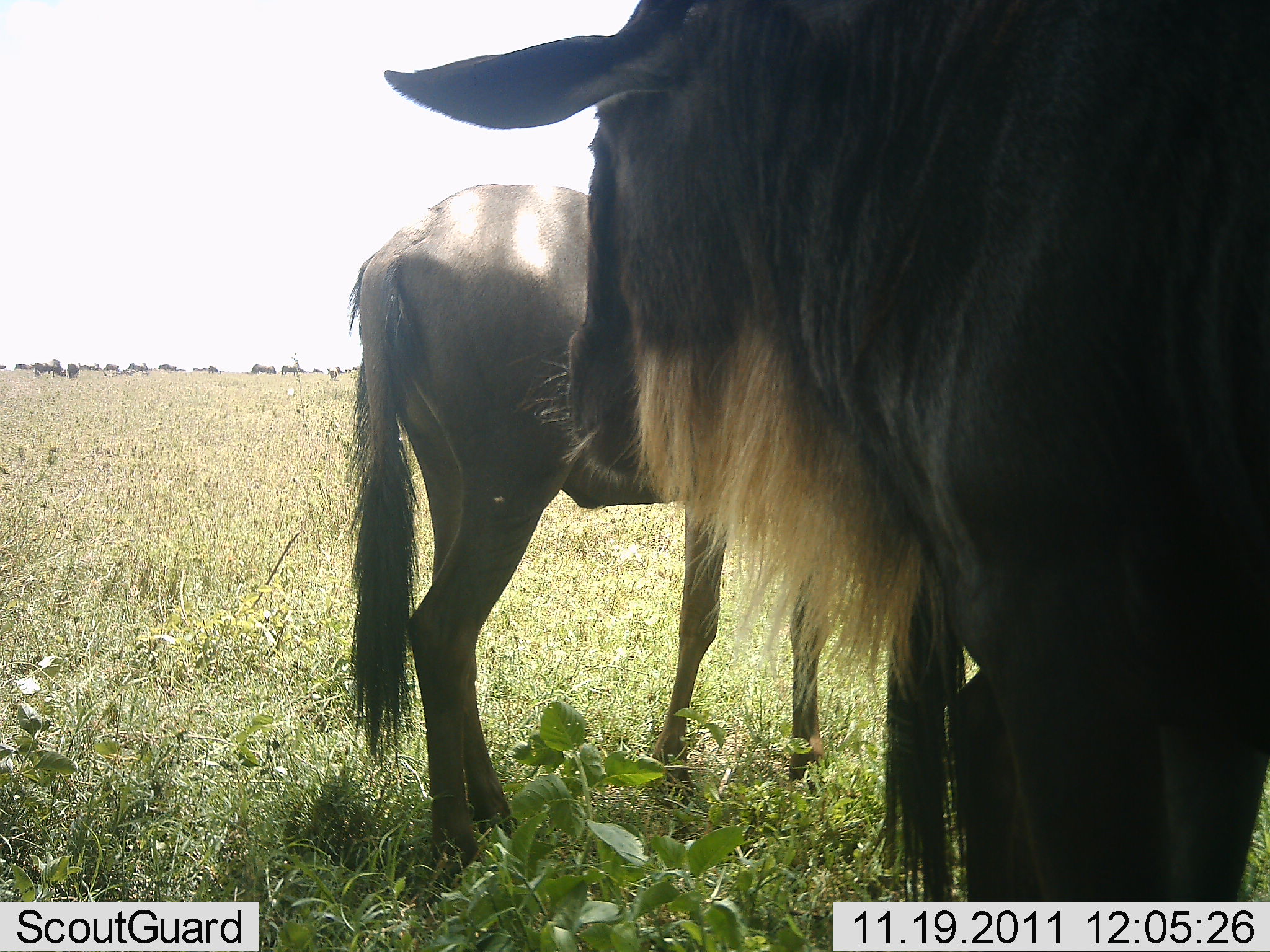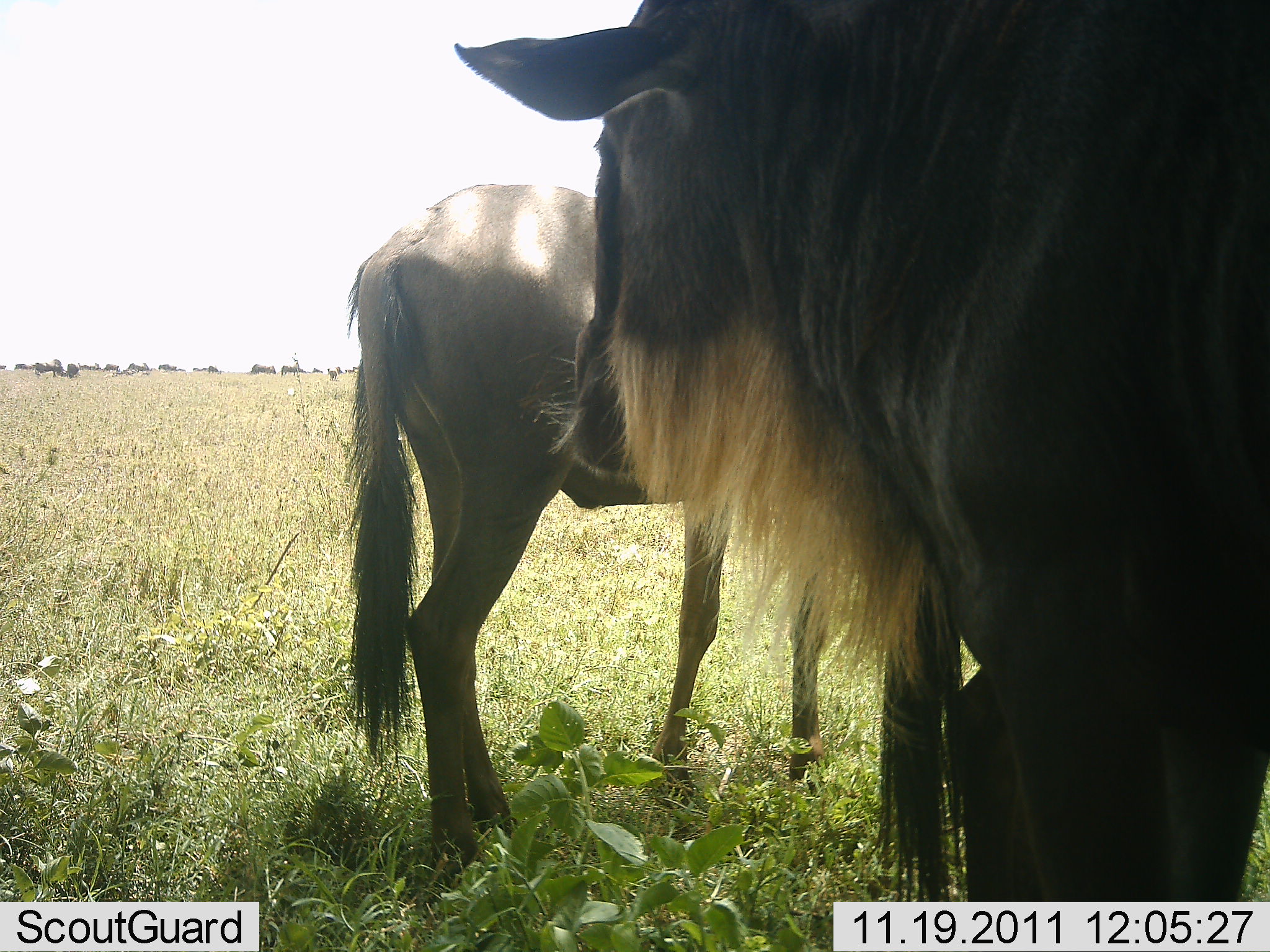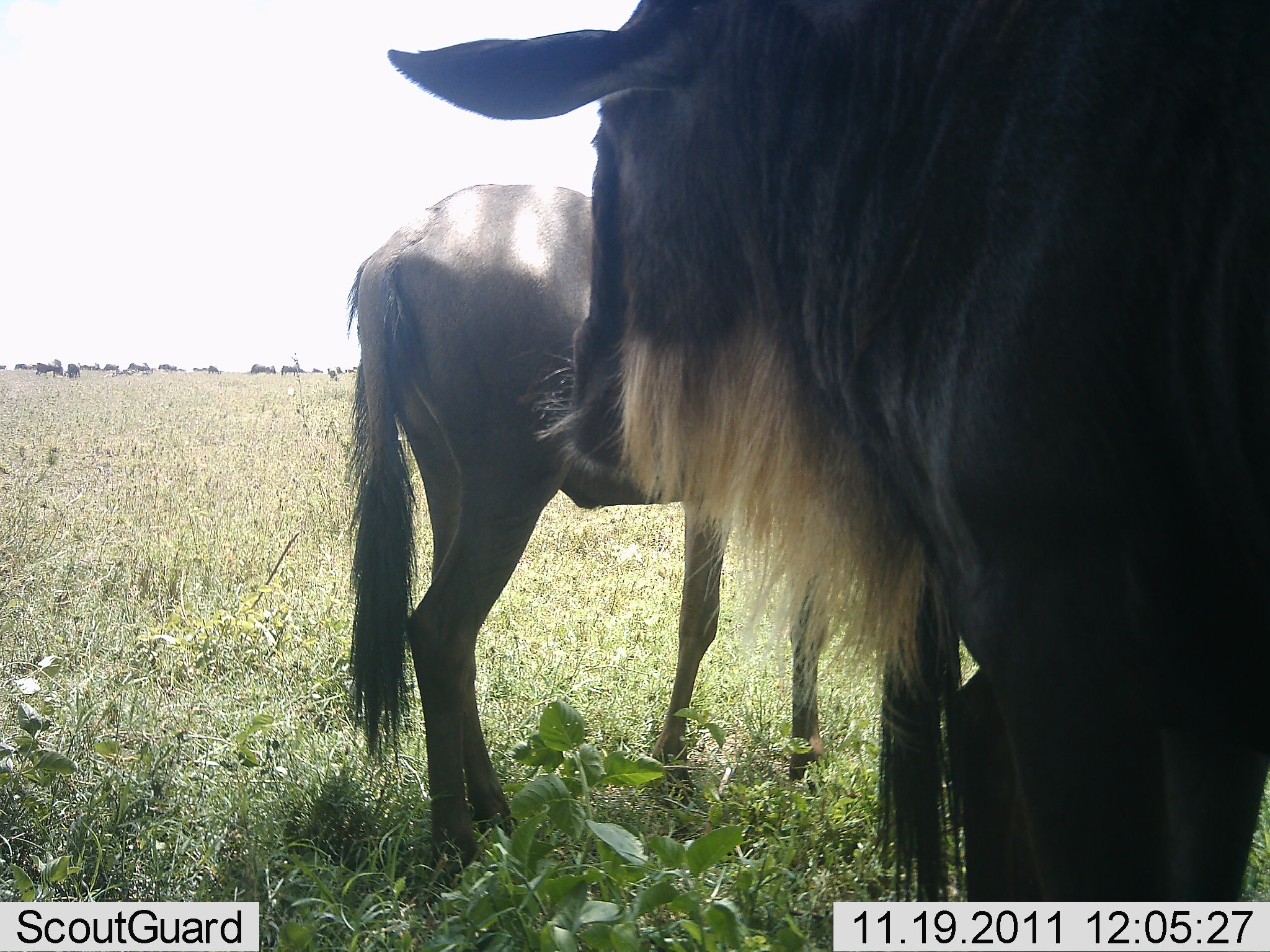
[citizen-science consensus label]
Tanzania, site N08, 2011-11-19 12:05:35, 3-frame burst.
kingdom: Animalia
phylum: Chordata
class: Mammalia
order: Artiodactyla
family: Bovidae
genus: Connochaetes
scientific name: Connochaetes taurinus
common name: blue wildebeest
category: wildebeest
Wildebeest (blue wildebeest) (Connochaetes taurinus), count 2. Behavior (volunteer vote fractions): standing 100%, resting 0%, moving 9%, interacting 0%. Young present (vote fraction): 0%. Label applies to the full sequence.